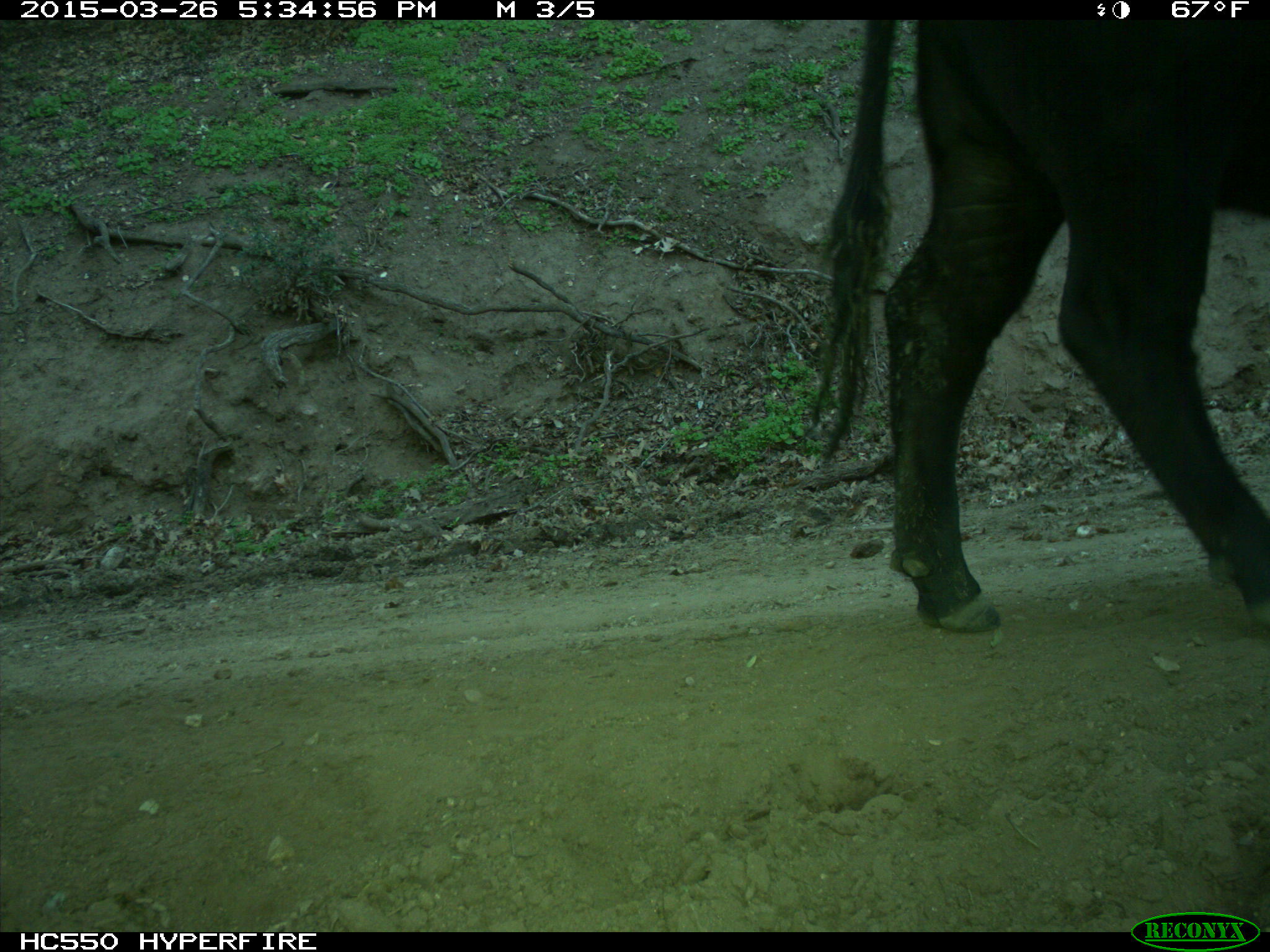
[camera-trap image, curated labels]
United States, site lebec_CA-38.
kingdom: Animalia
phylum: Chordata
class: Mammalia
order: Artiodactyla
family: Bovidae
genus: Bos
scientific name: Bos taurus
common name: domestic cow